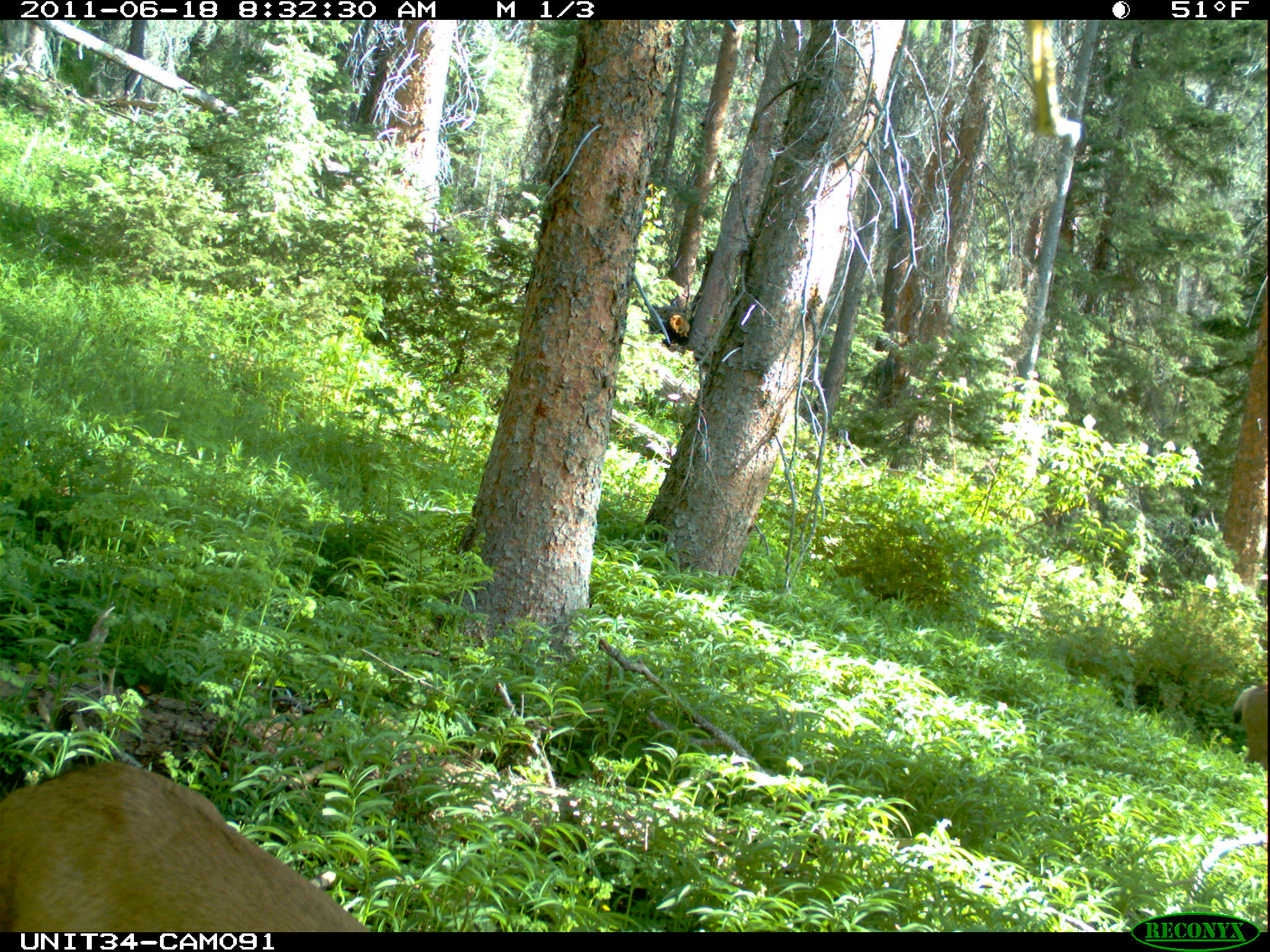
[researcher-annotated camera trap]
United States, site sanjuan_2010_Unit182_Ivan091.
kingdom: Animalia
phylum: Chordata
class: Mammalia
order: Artiodactyla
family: Cervidae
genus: Odocoileus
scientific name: Odocoileus hemionus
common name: mule deer